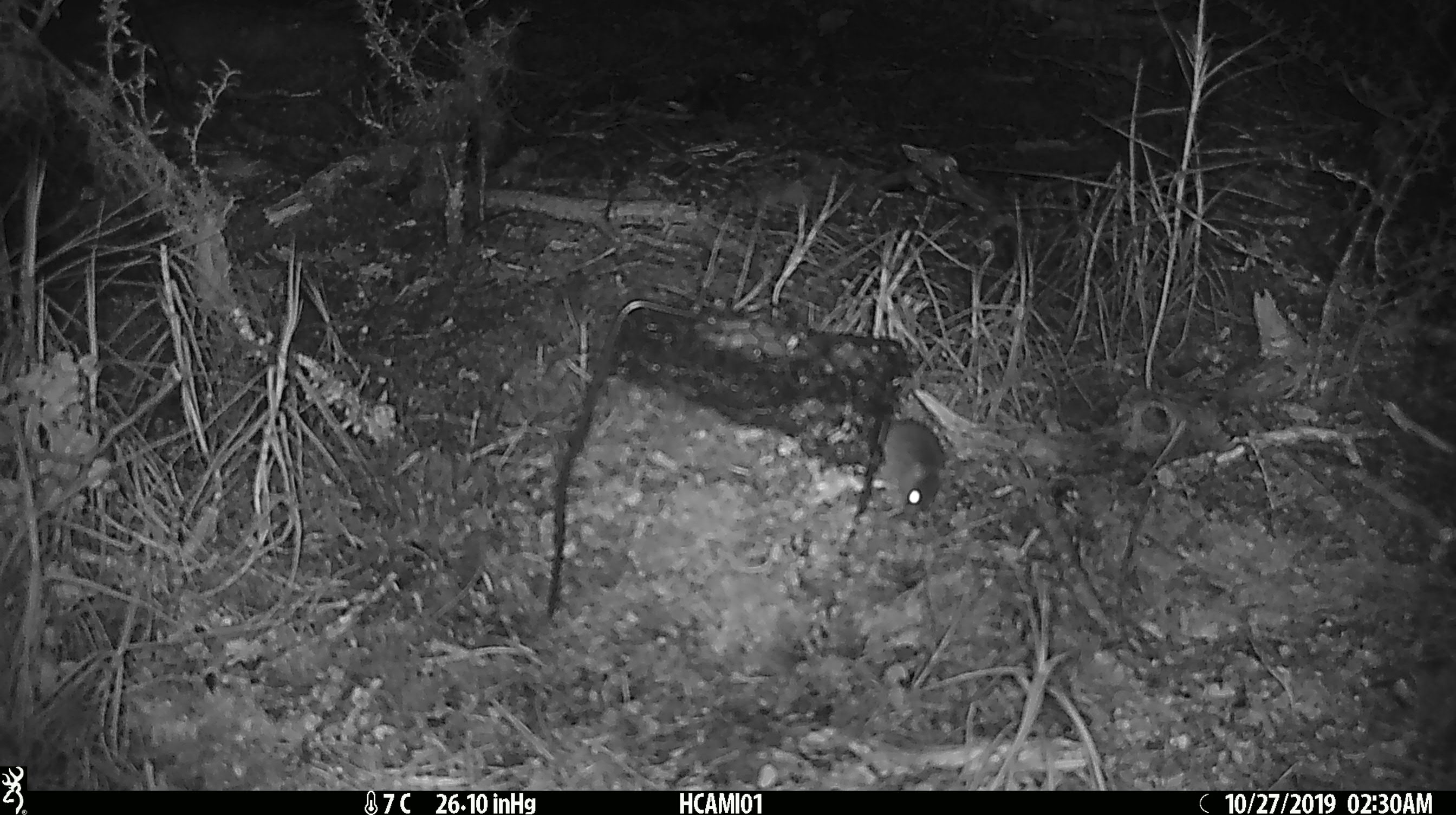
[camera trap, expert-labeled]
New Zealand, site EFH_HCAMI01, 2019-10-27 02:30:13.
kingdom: Animalia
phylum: Chordata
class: Mammalia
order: Rodentia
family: Muridae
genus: Mus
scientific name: Mus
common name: mouse